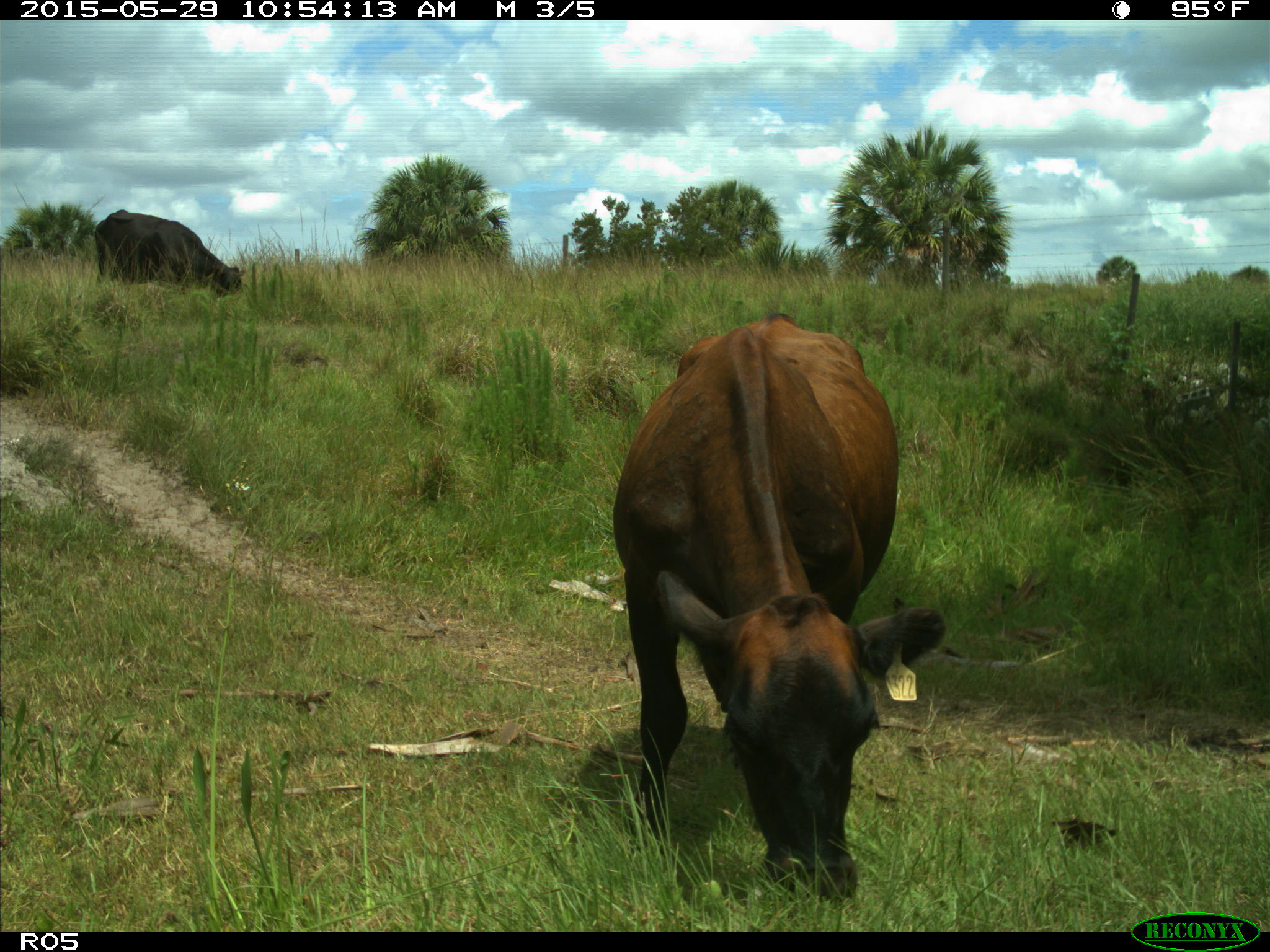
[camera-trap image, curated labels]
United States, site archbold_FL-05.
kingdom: Animalia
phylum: Chordata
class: Mammalia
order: Artiodactyla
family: Bovidae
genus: Bos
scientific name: Bos taurus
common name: domestic cow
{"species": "Bos taurus (domestic cow)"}